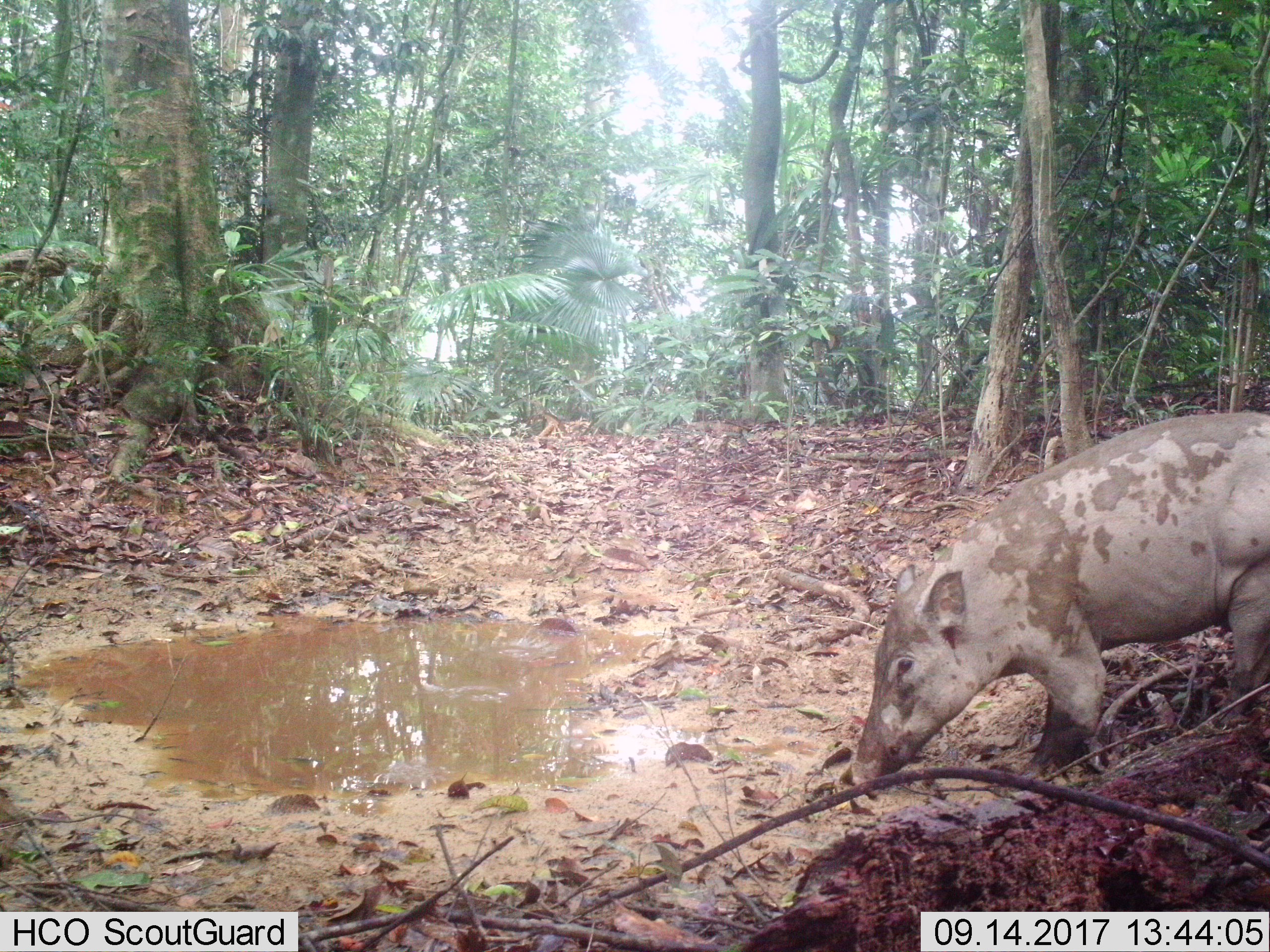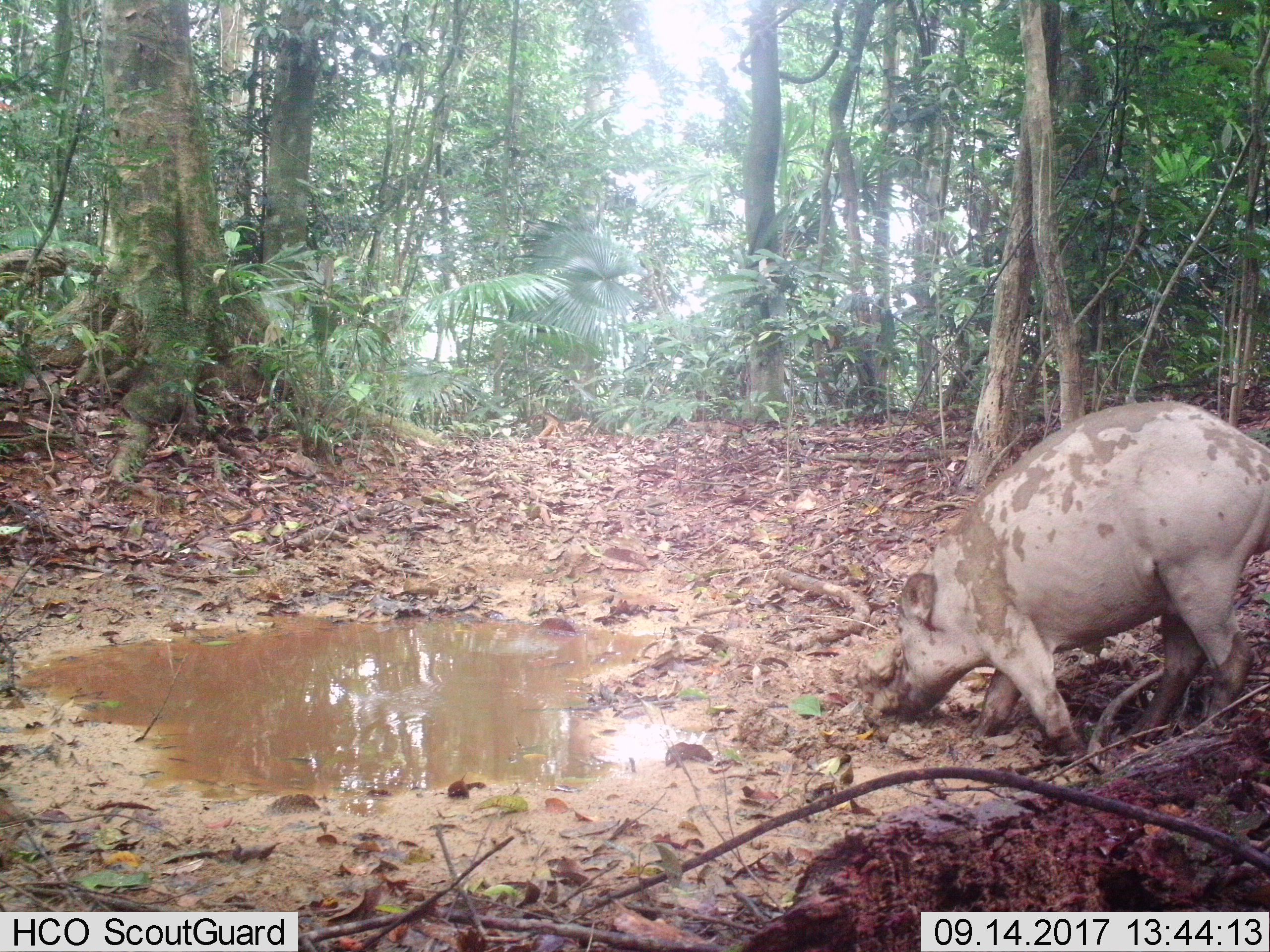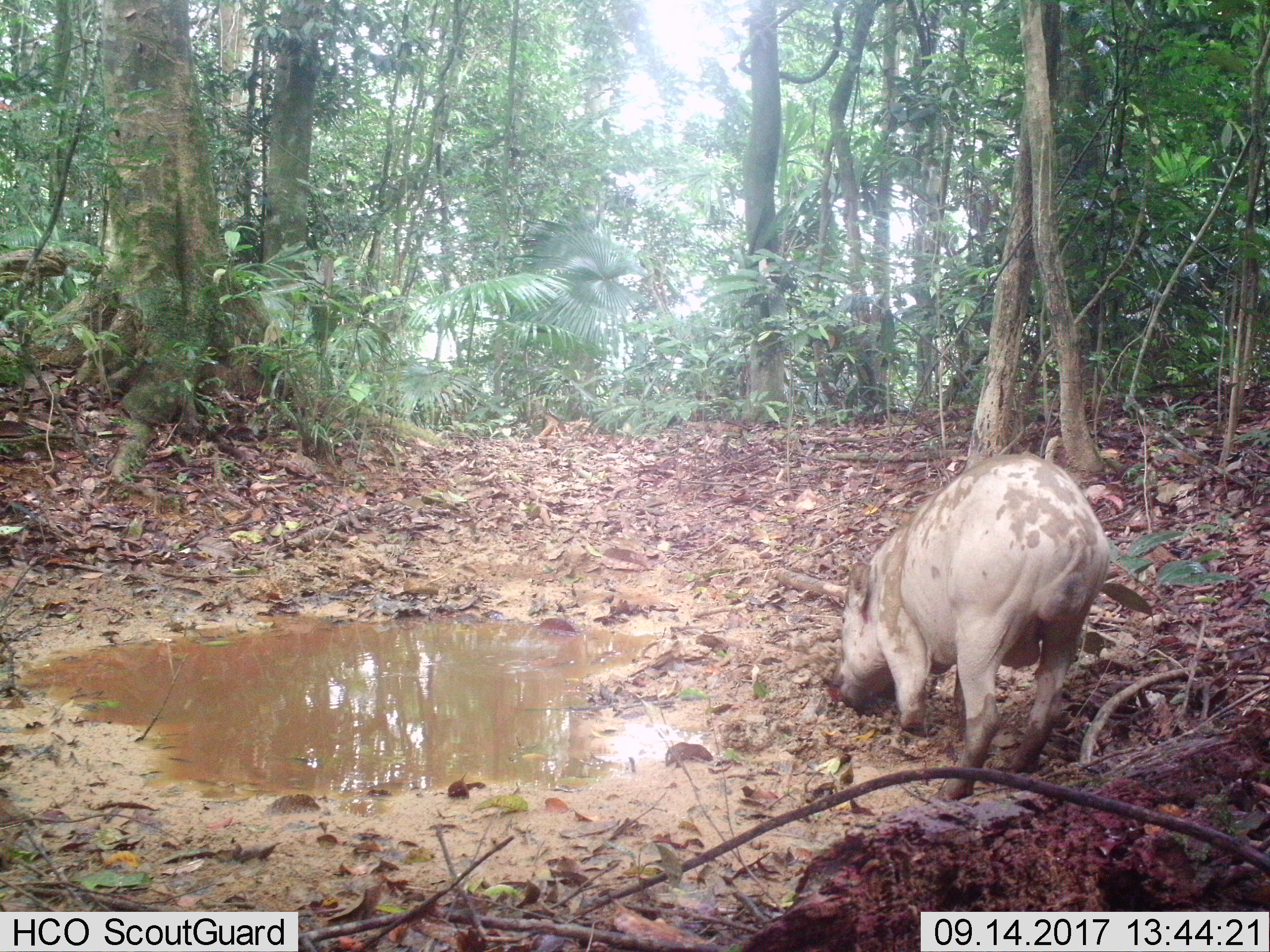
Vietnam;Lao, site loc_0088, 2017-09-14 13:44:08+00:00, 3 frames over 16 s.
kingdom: Animalia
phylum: Chordata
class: Mammalia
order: Artiodactyla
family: Suidae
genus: Sus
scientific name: Sus scrofa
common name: eurasian wild pig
Eurasian wild pig (Sus scrofa). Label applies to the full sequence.